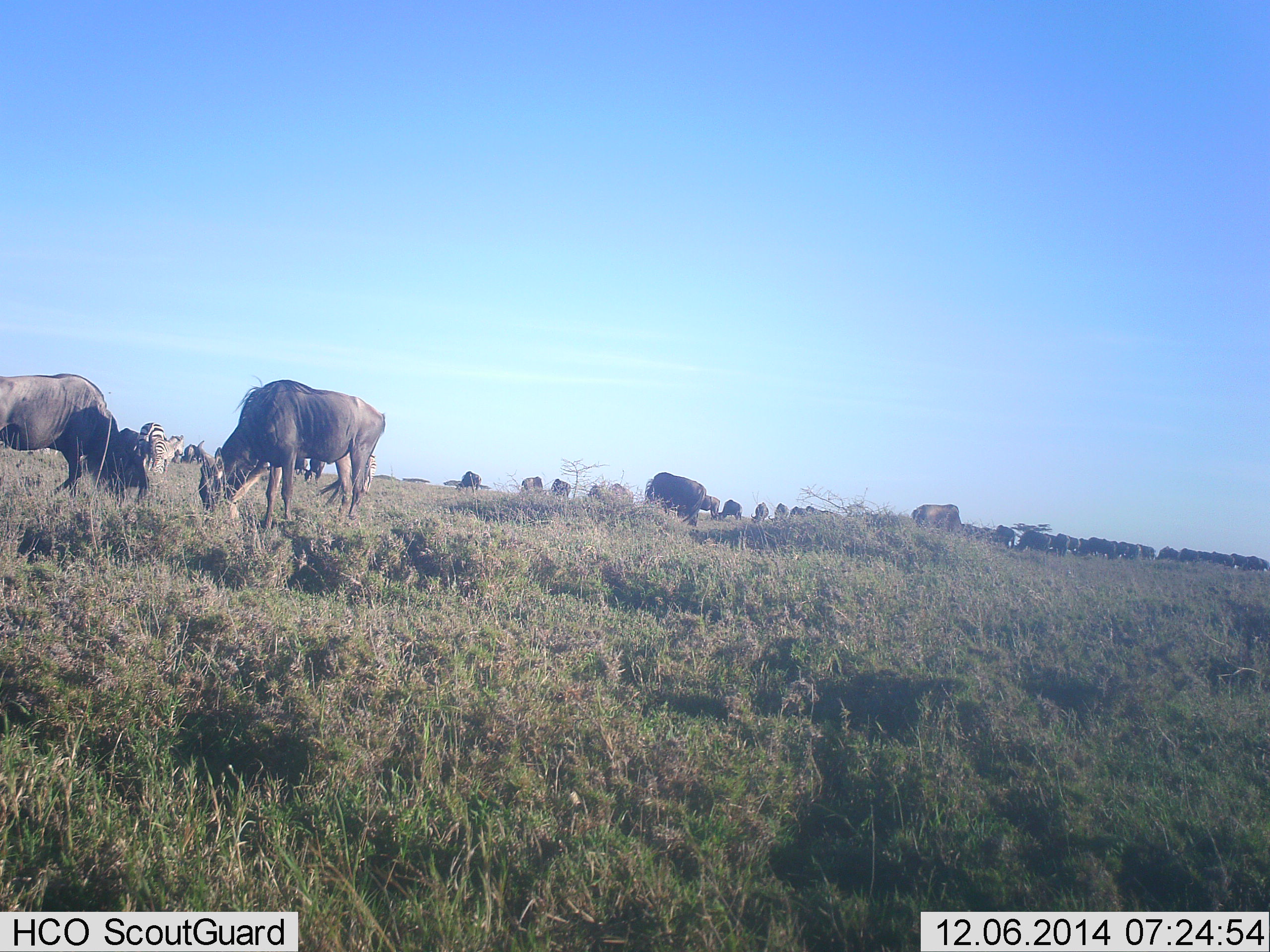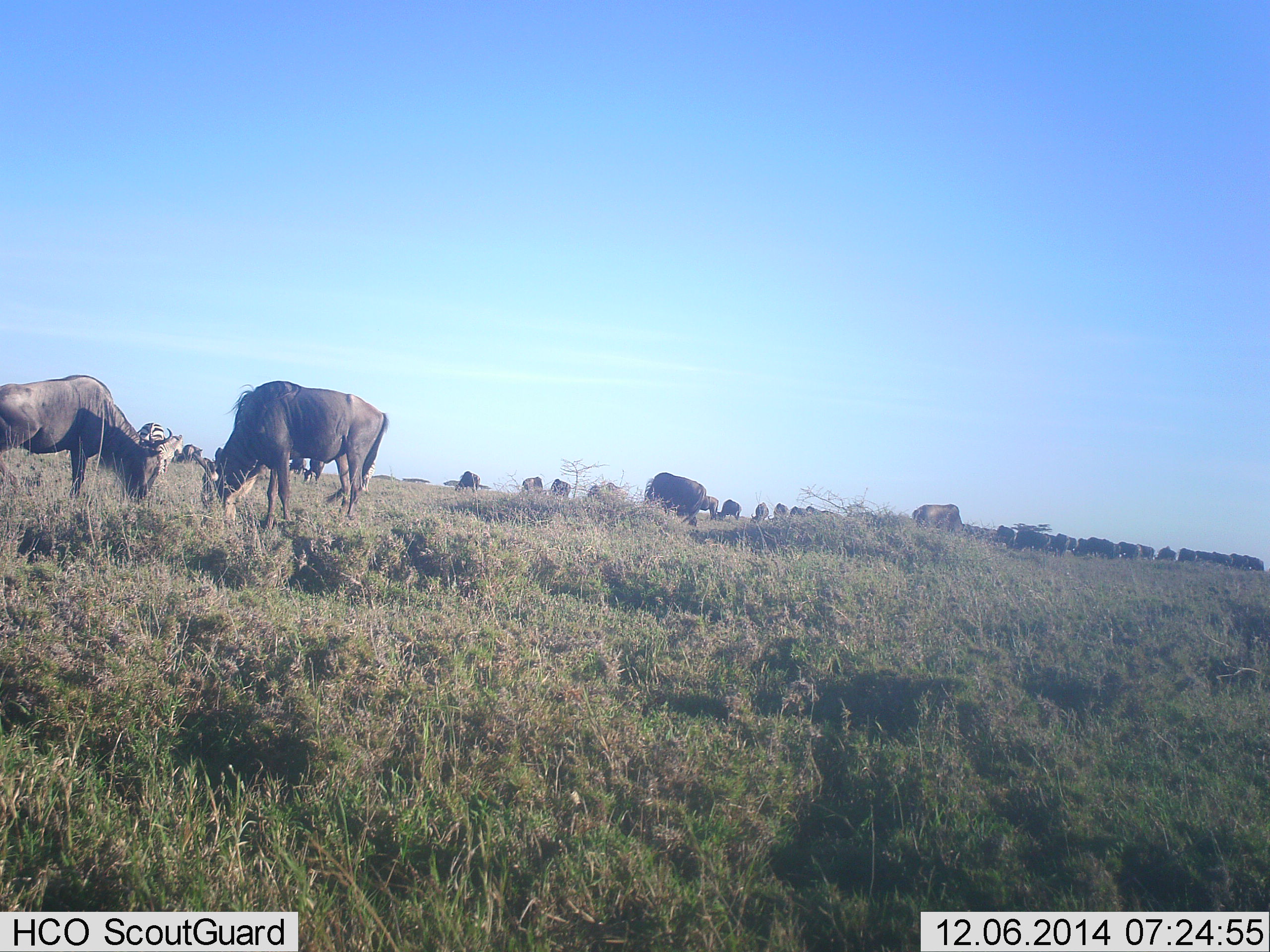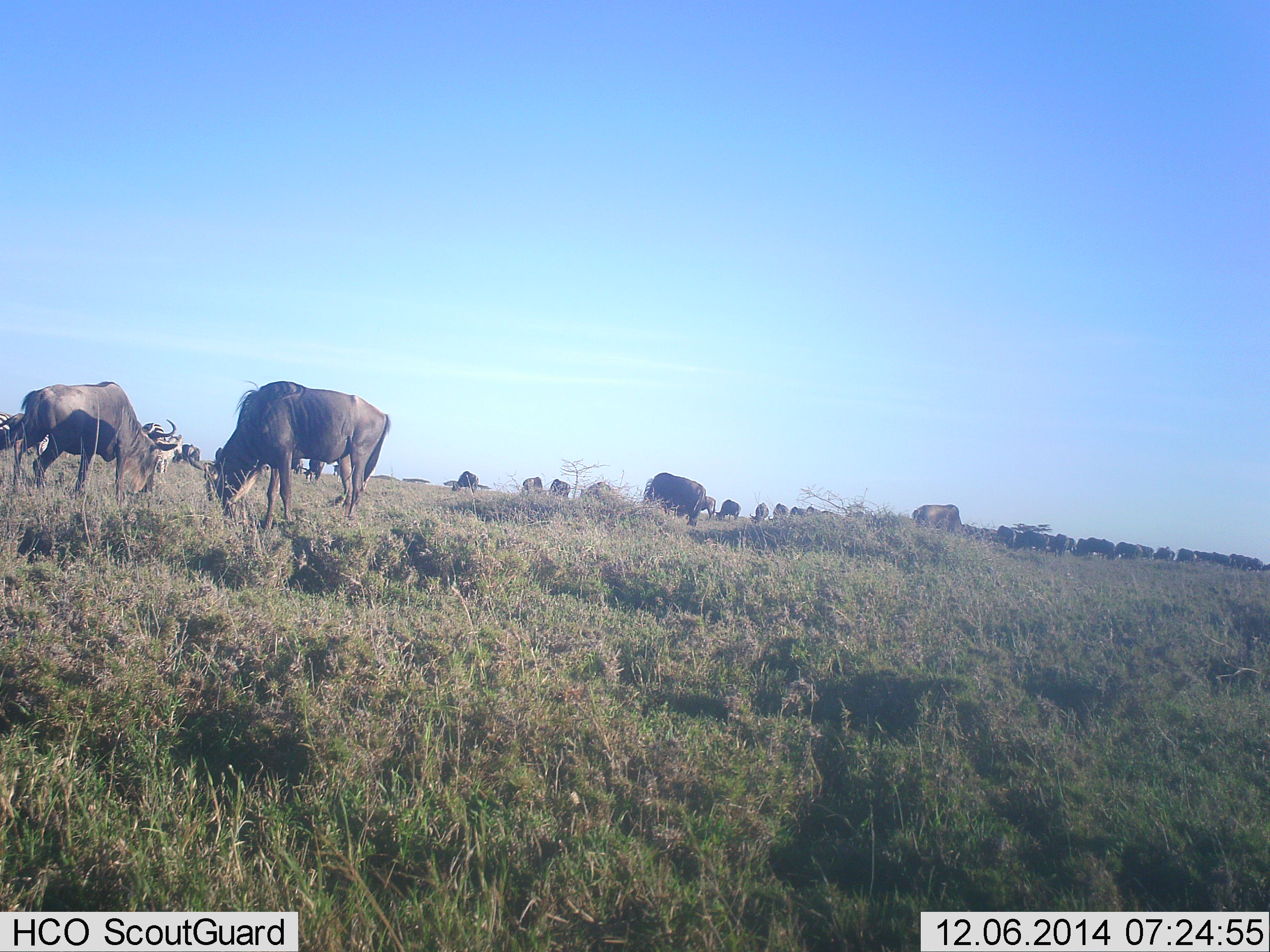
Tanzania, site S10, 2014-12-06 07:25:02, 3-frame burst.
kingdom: Animalia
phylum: Chordata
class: Mammalia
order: Artiodactyla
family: Bovidae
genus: Connochaetes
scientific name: Connochaetes taurinus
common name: blue wildebeest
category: wildebeest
Wildebeest (blue wildebeest) (Connochaetes taurinus), count 11-50. Behavior (volunteer vote fractions): standing 33%, resting 0%, moving 42%, interacting 8%. Young present (vote fraction): 0%. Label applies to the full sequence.